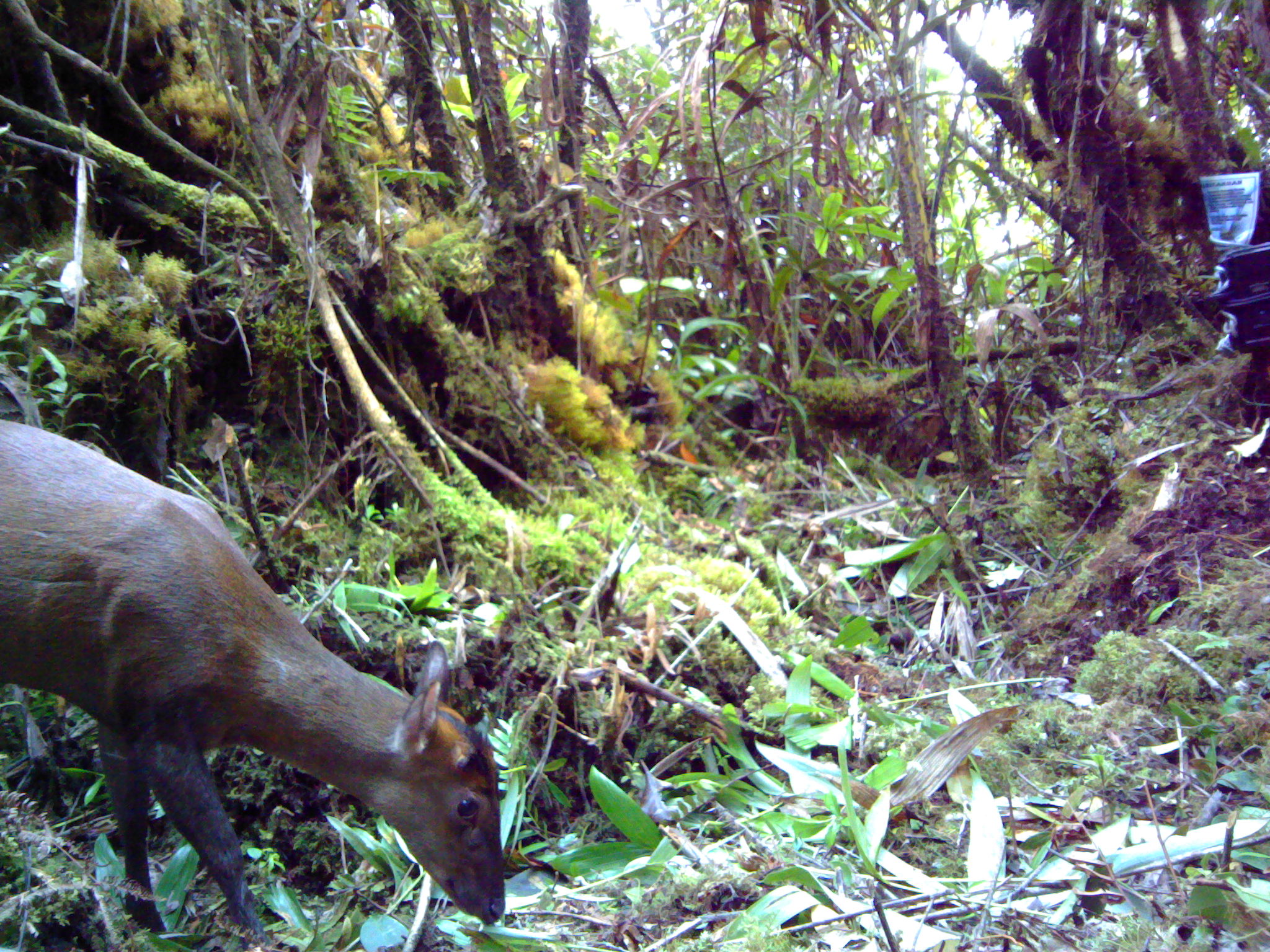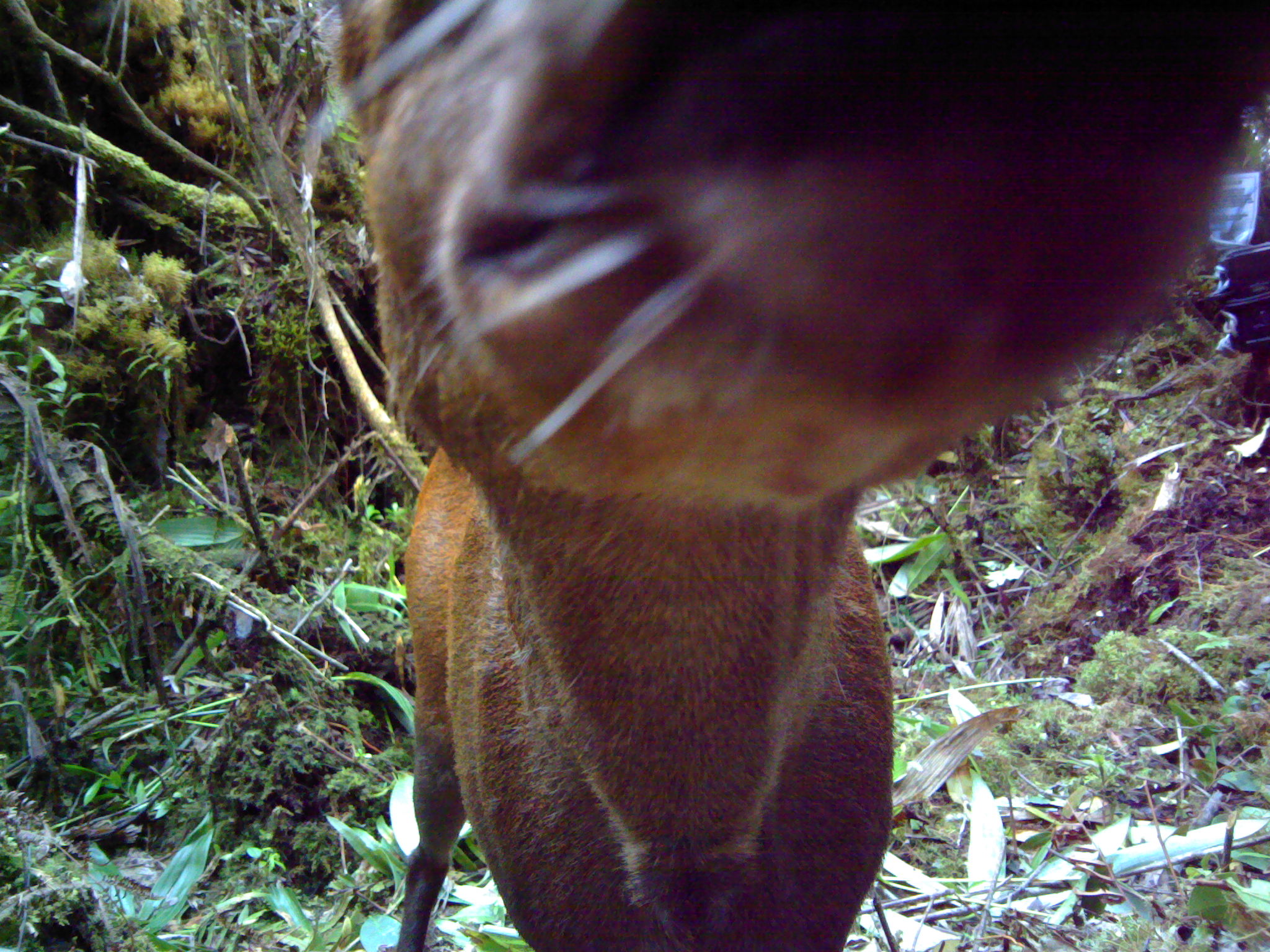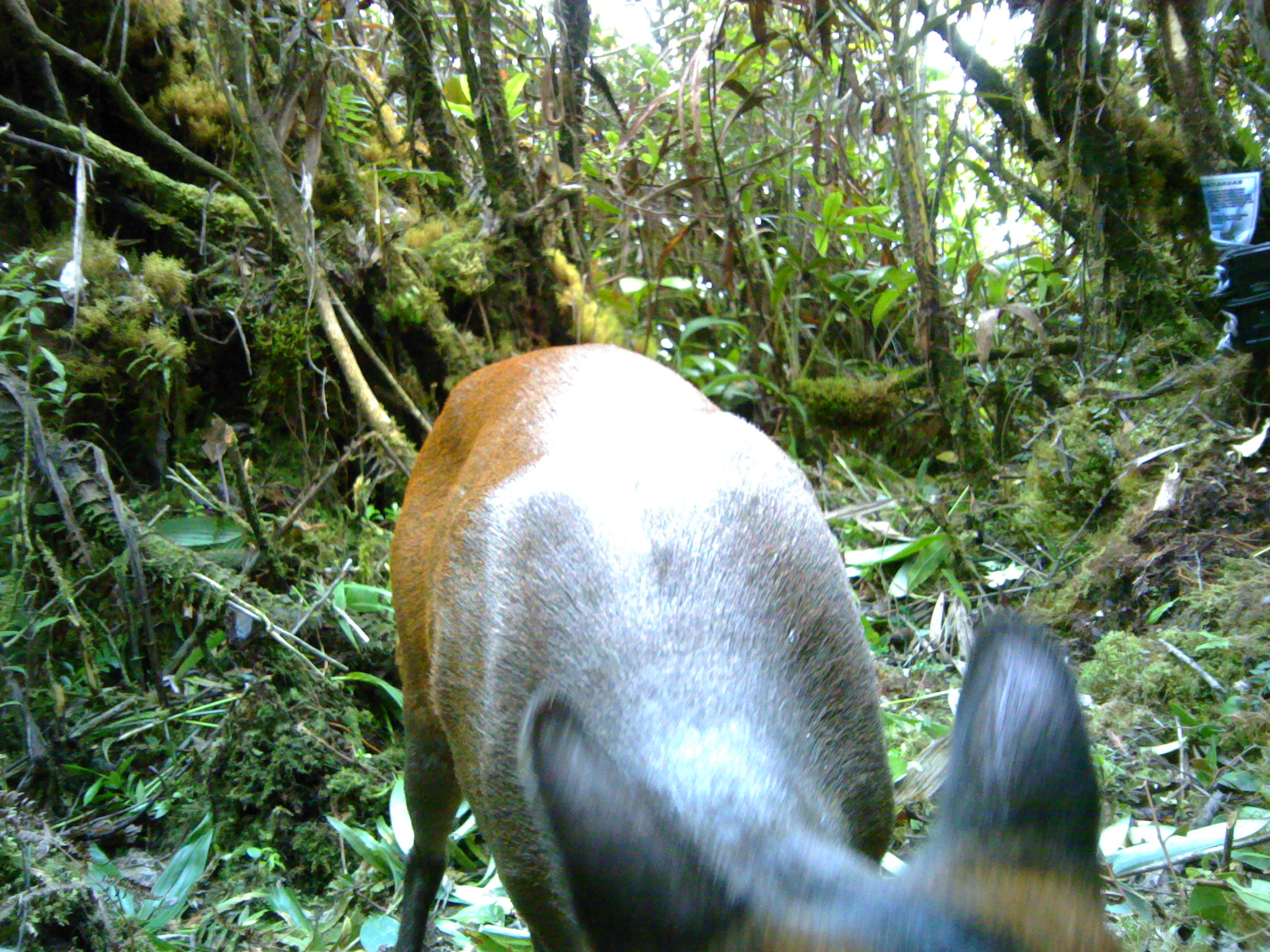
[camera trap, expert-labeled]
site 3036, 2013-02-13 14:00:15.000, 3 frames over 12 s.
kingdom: Animalia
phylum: Chordata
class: Mammalia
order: Artiodactyla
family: Cervidae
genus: Muntiacus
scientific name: Muntiacus muntjak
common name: southern red muntjac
Muntiacus muntjak (southern red muntjac), count 1.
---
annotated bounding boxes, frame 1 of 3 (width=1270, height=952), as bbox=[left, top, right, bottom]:
muntiacus muntjak: bbox=[2, 412, 507, 950]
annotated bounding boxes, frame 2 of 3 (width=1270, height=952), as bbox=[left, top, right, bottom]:
muntiacus muntjak: bbox=[321, 0, 1270, 951]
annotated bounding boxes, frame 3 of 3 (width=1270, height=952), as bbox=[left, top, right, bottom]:
muntiacus muntjak: bbox=[387, 335, 1105, 951]